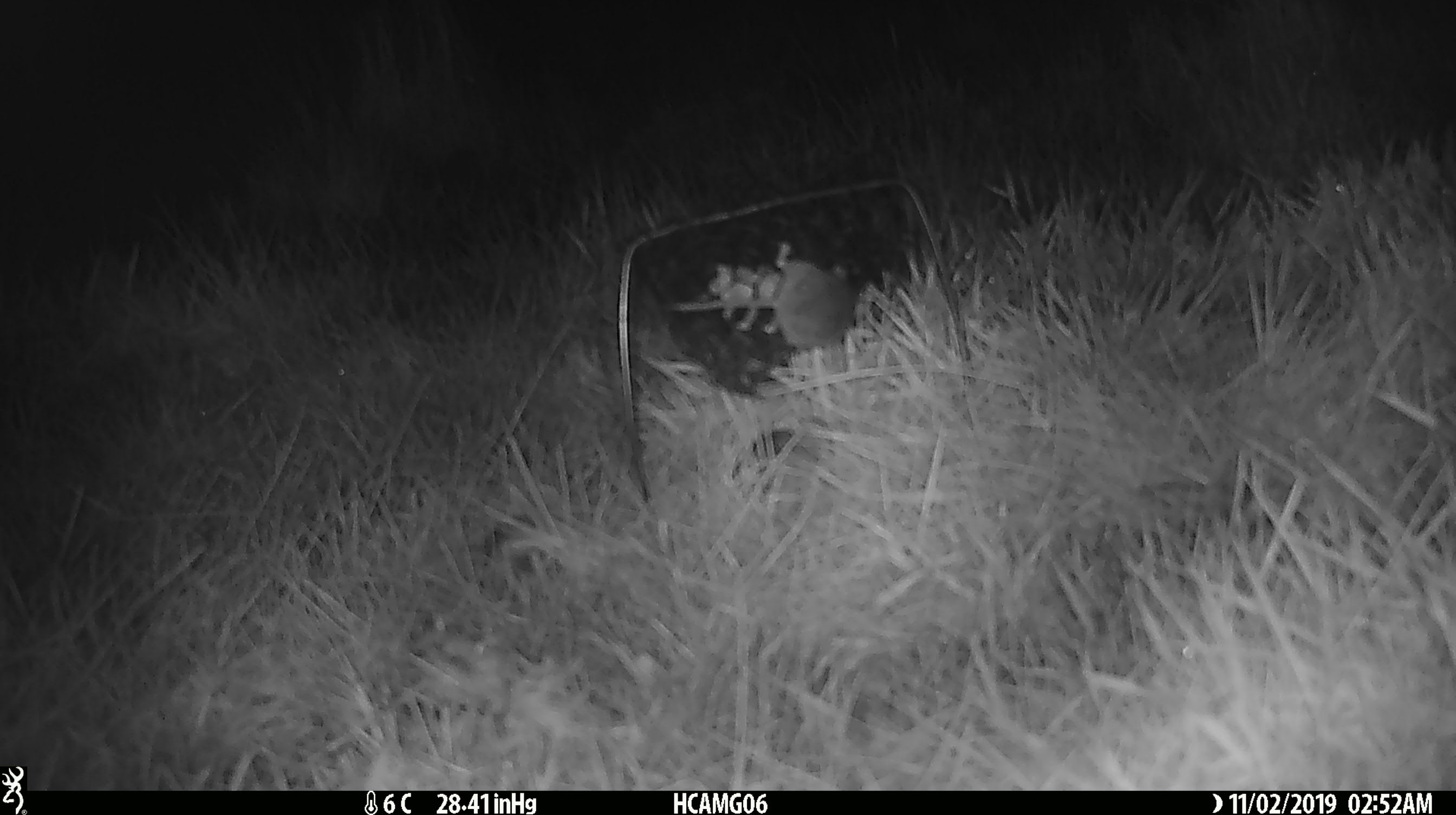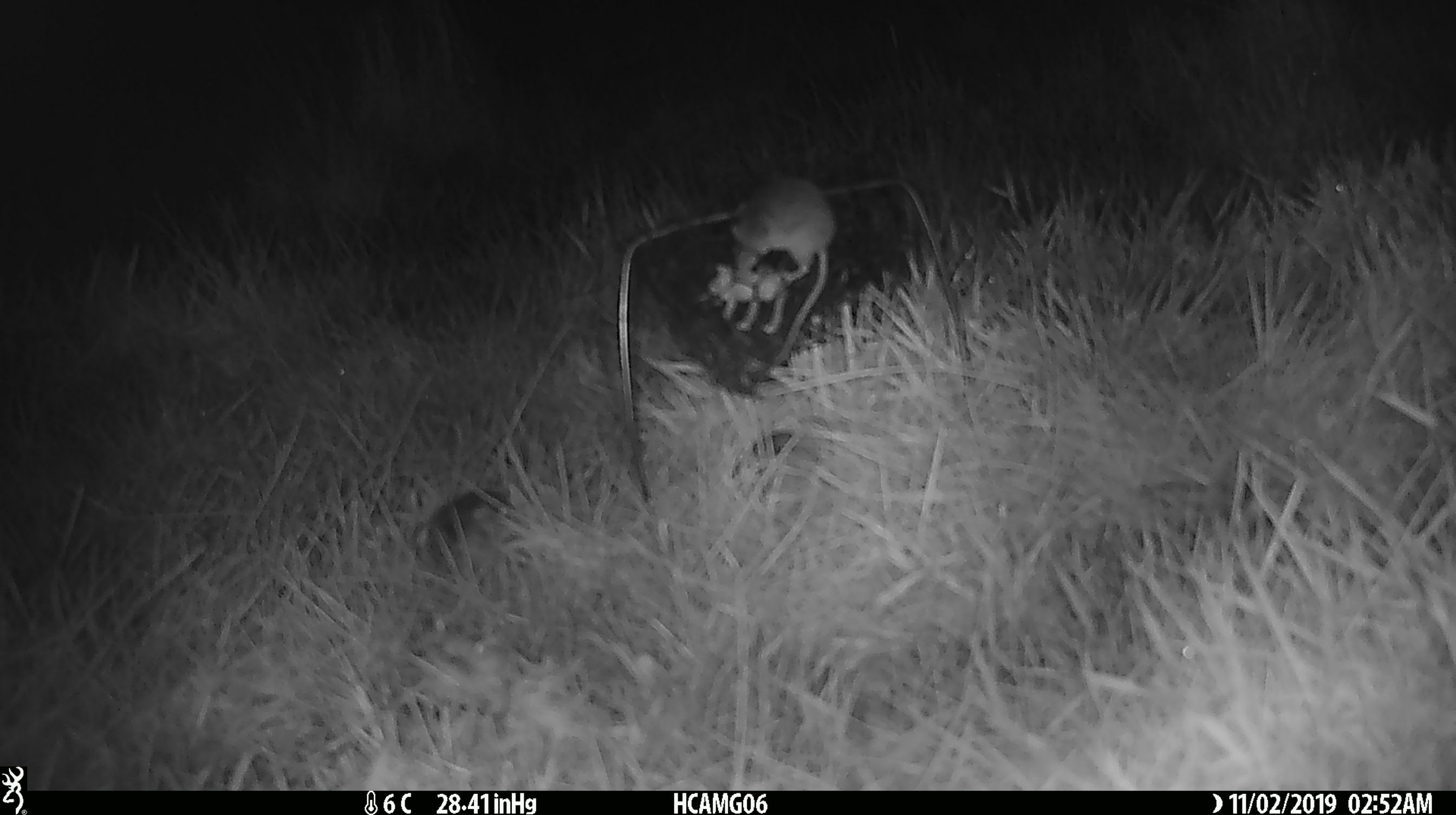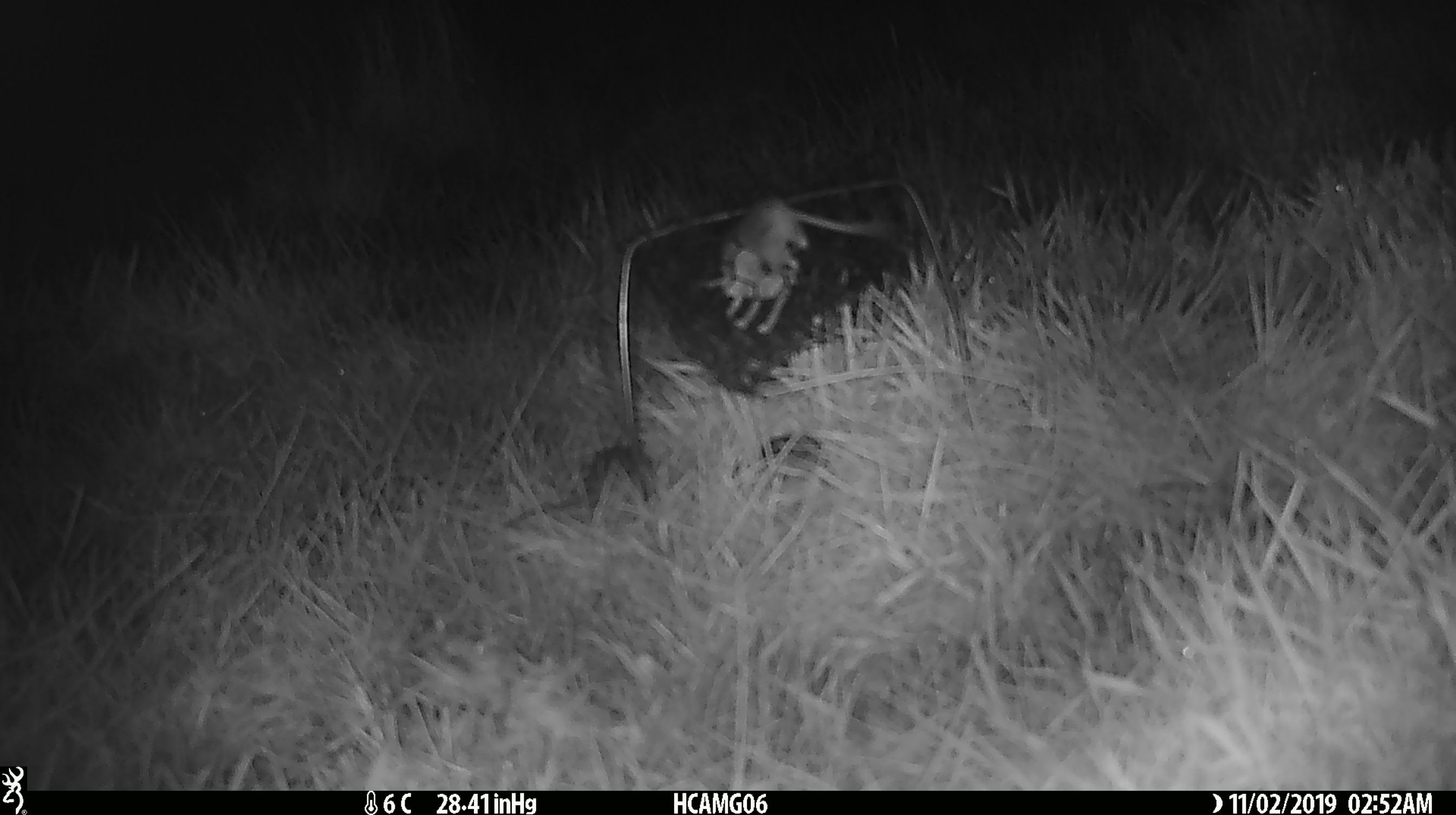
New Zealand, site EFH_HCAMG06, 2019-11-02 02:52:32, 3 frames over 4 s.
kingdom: Animalia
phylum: Chordata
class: Mammalia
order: Rodentia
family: Muridae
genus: Mus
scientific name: Mus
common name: mouse